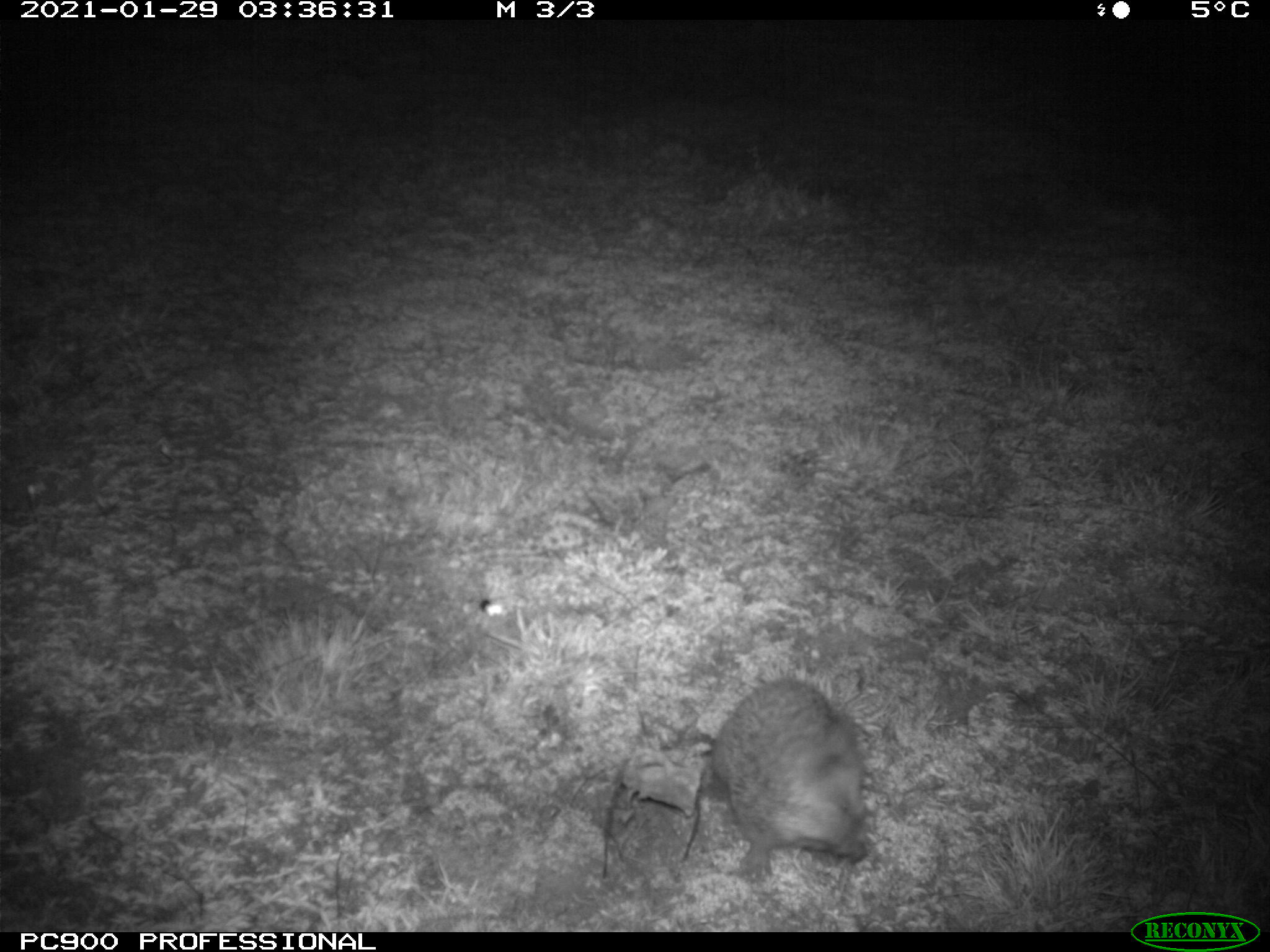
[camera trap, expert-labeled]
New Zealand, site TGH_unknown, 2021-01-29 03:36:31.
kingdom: Animalia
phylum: Chordata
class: Mammalia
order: Eulipotyphla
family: Erinaceidae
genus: Erinaceus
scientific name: Erinaceus europaeus europaeus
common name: european hedgehog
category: hedgehog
Hedgehog (european hedgehog) (Erinaceus europaeus europaeus).